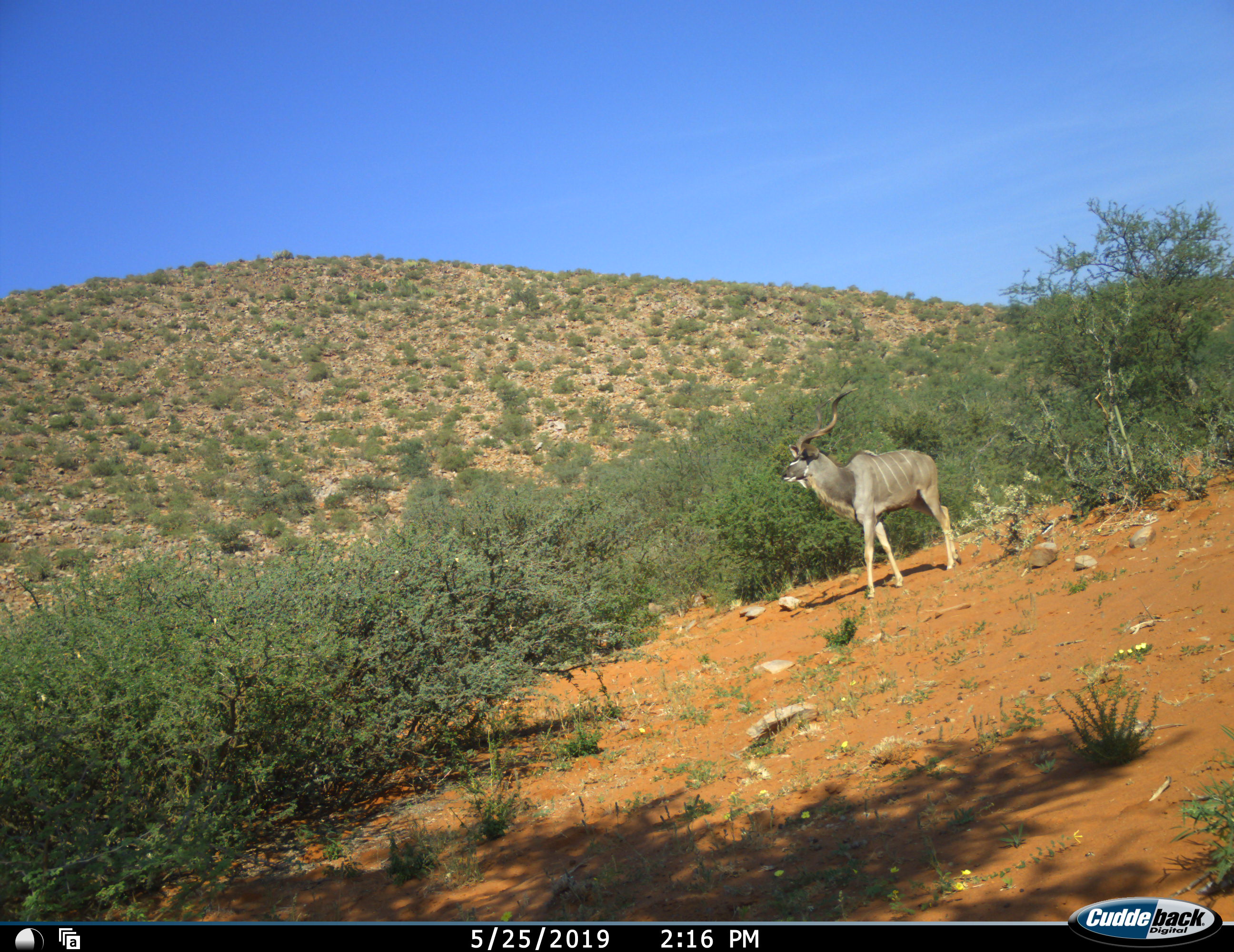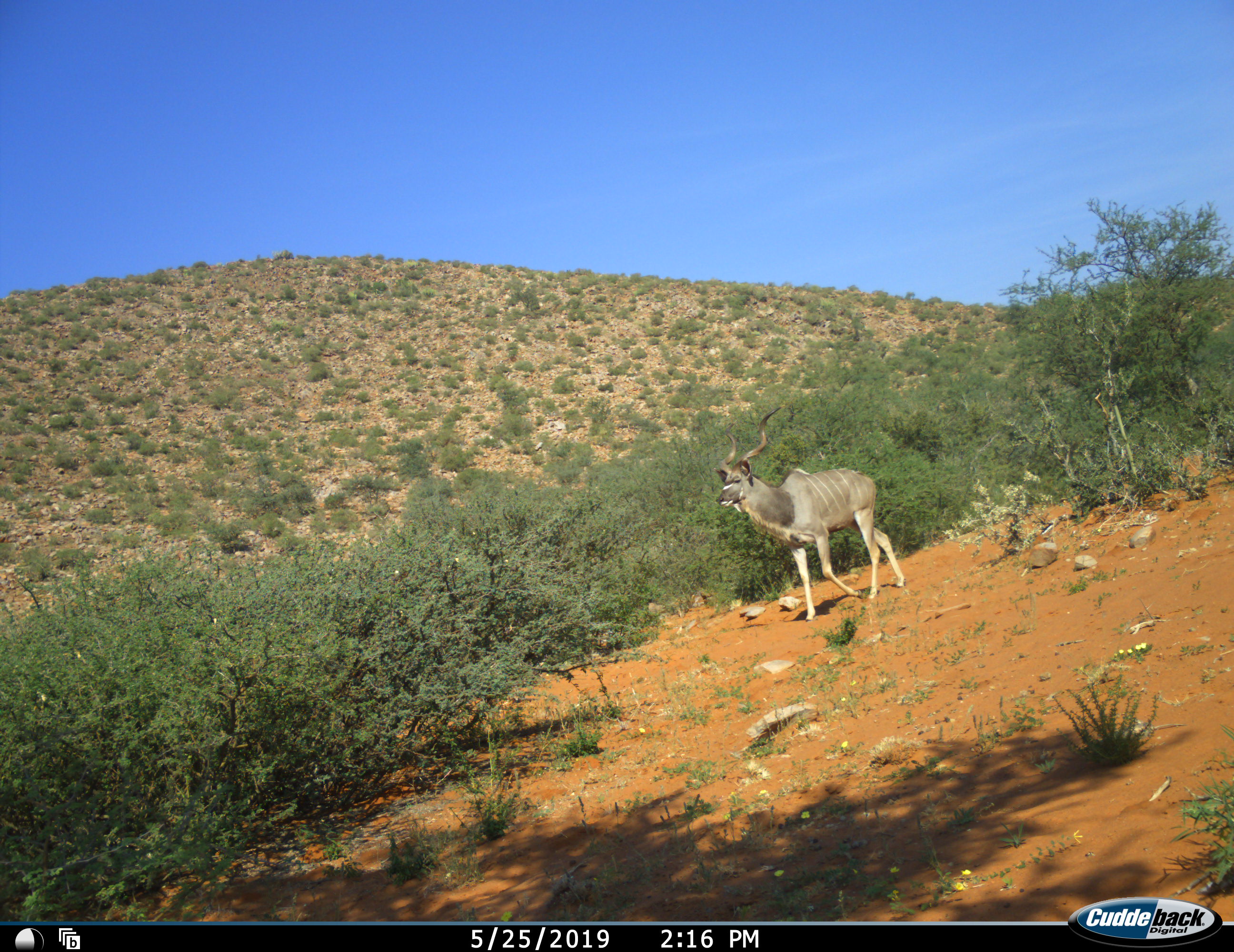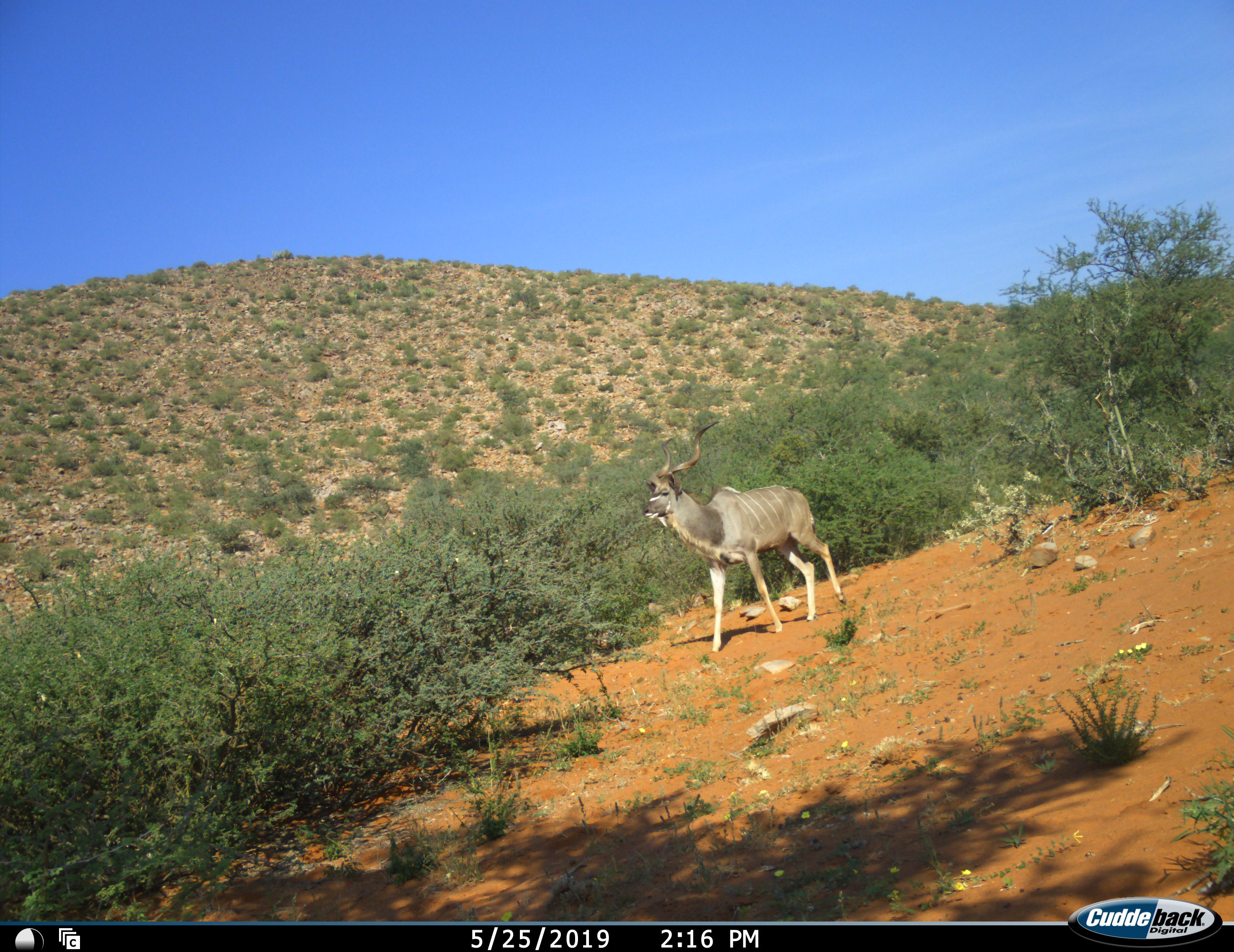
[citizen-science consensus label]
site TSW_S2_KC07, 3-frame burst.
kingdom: Animalia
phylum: Chordata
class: Mammalia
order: Artiodactyla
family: Bovidae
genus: Tragelaphus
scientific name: Tragelaphus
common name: kudu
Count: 1.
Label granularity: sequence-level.